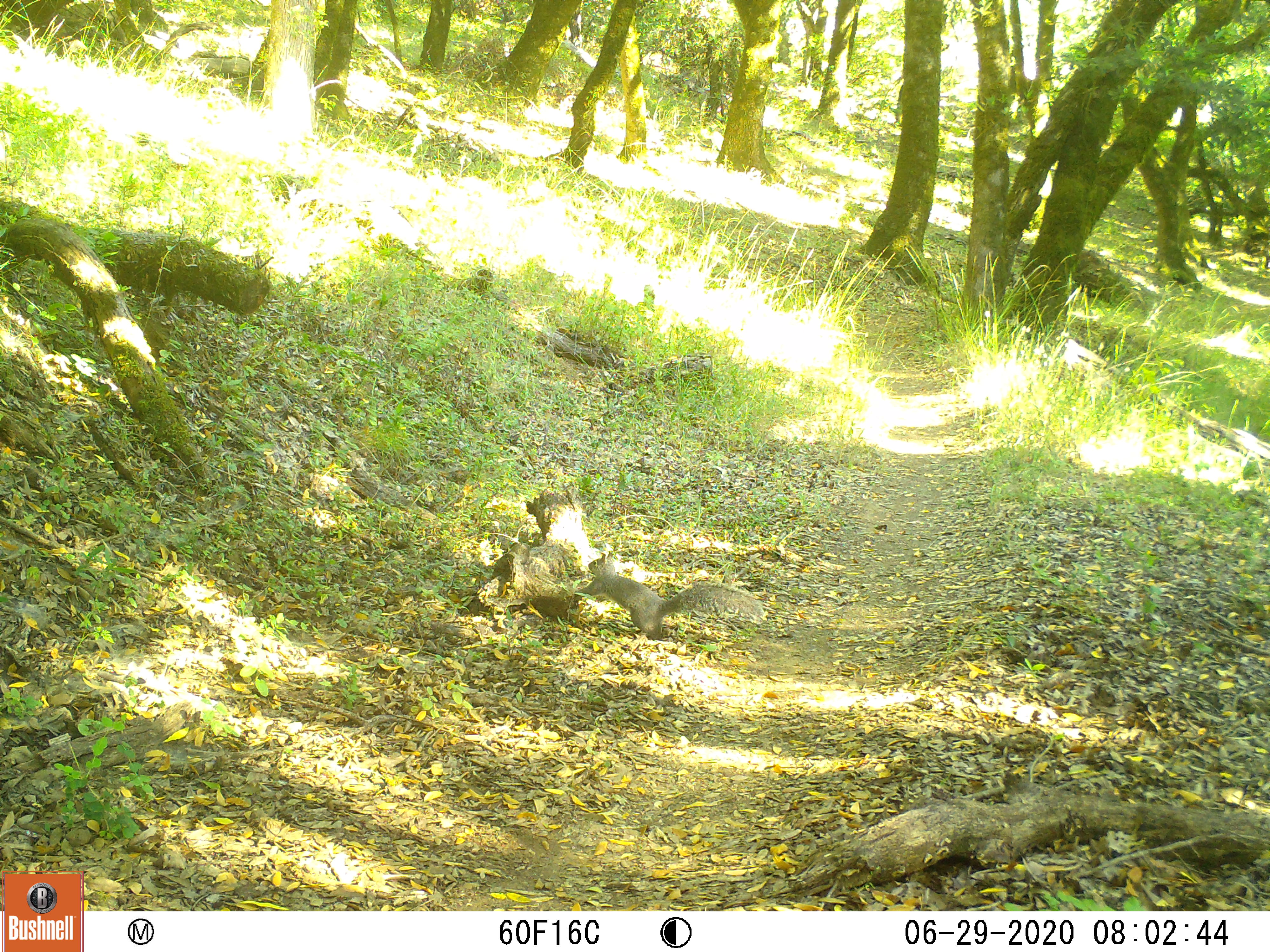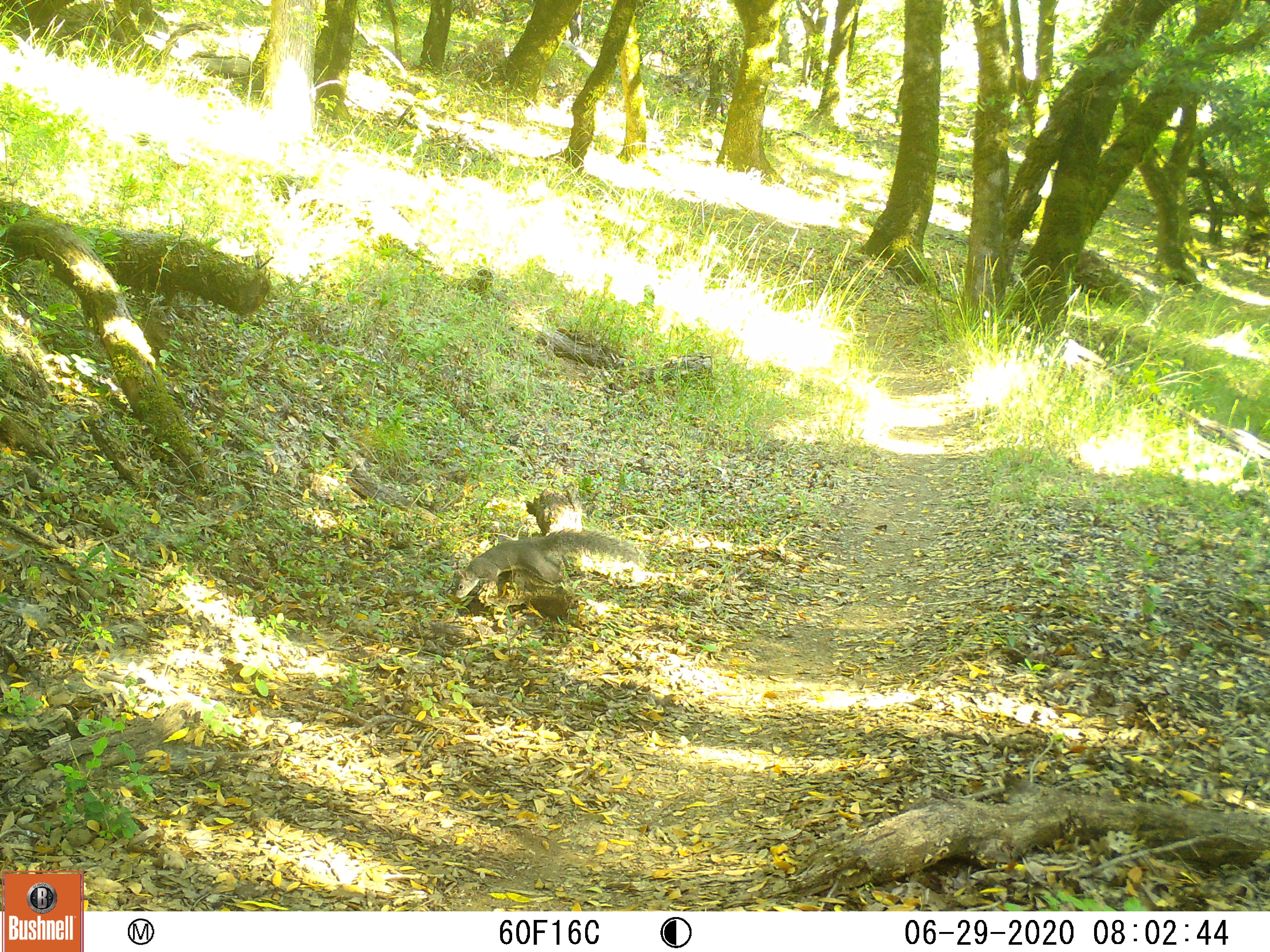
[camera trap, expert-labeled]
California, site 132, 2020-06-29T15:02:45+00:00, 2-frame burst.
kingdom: Animalia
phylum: Chordata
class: Mammalia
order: Rodentia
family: Sciuridae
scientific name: Sciuridae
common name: squirrel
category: unknown squirrel